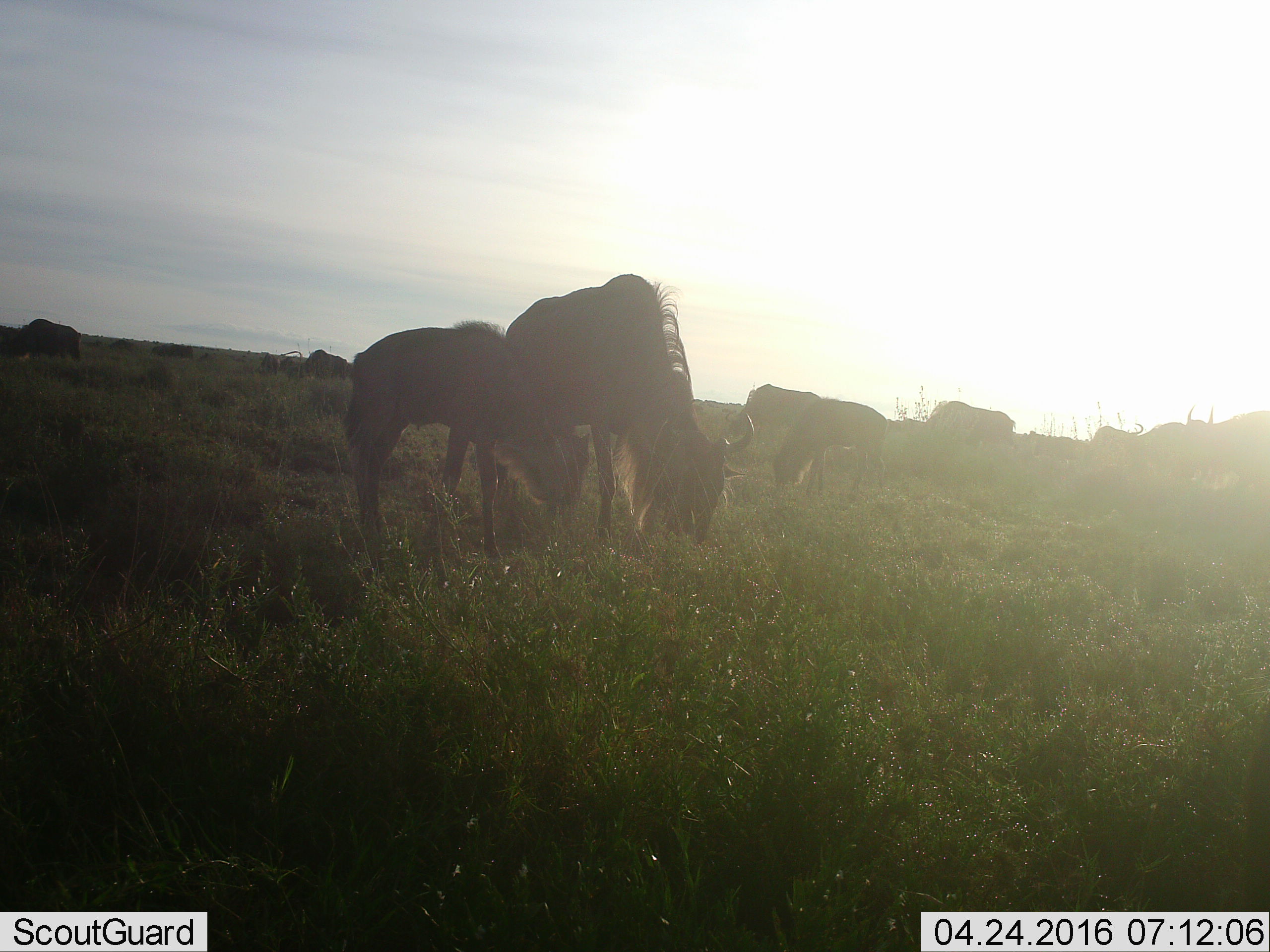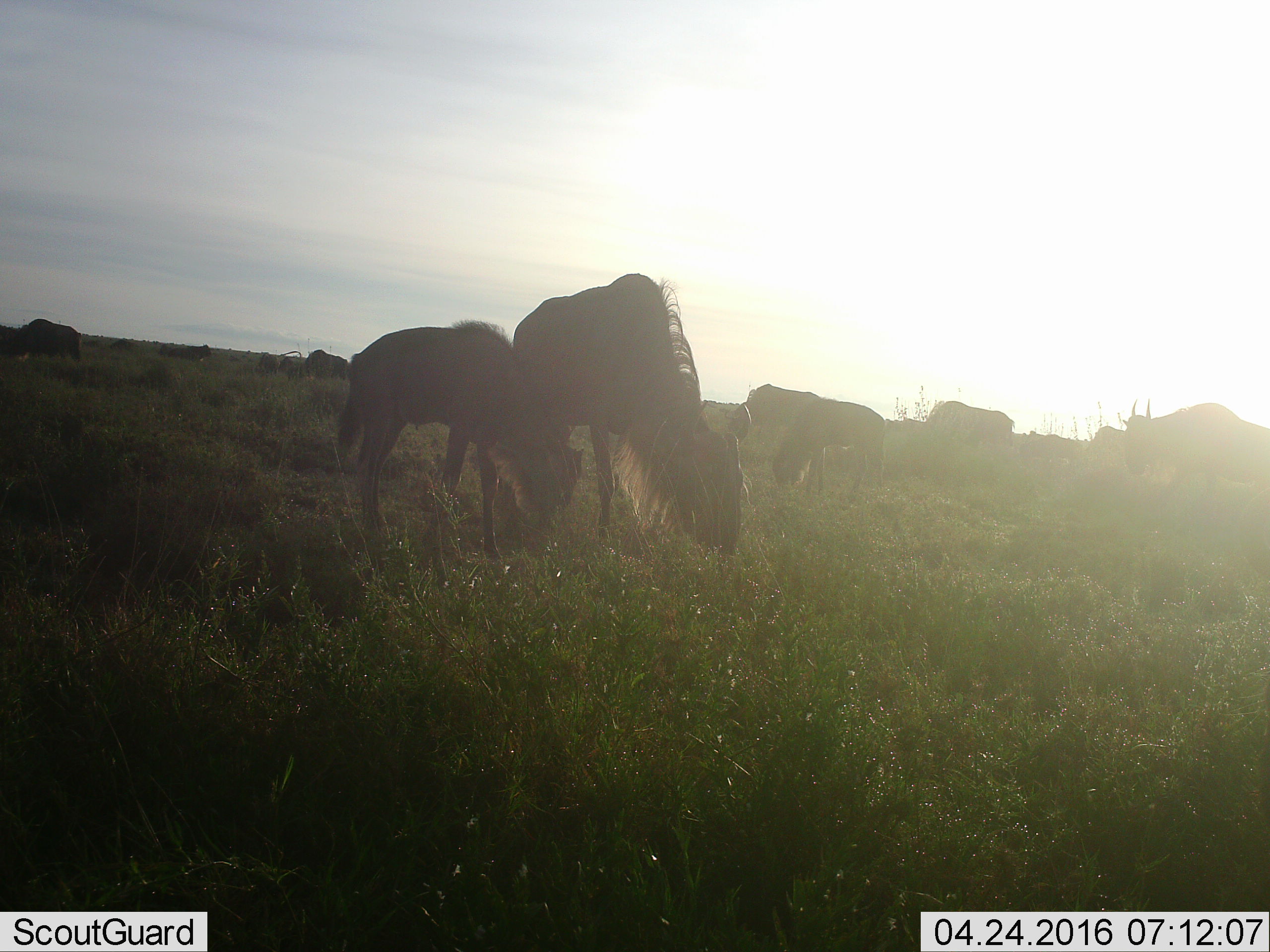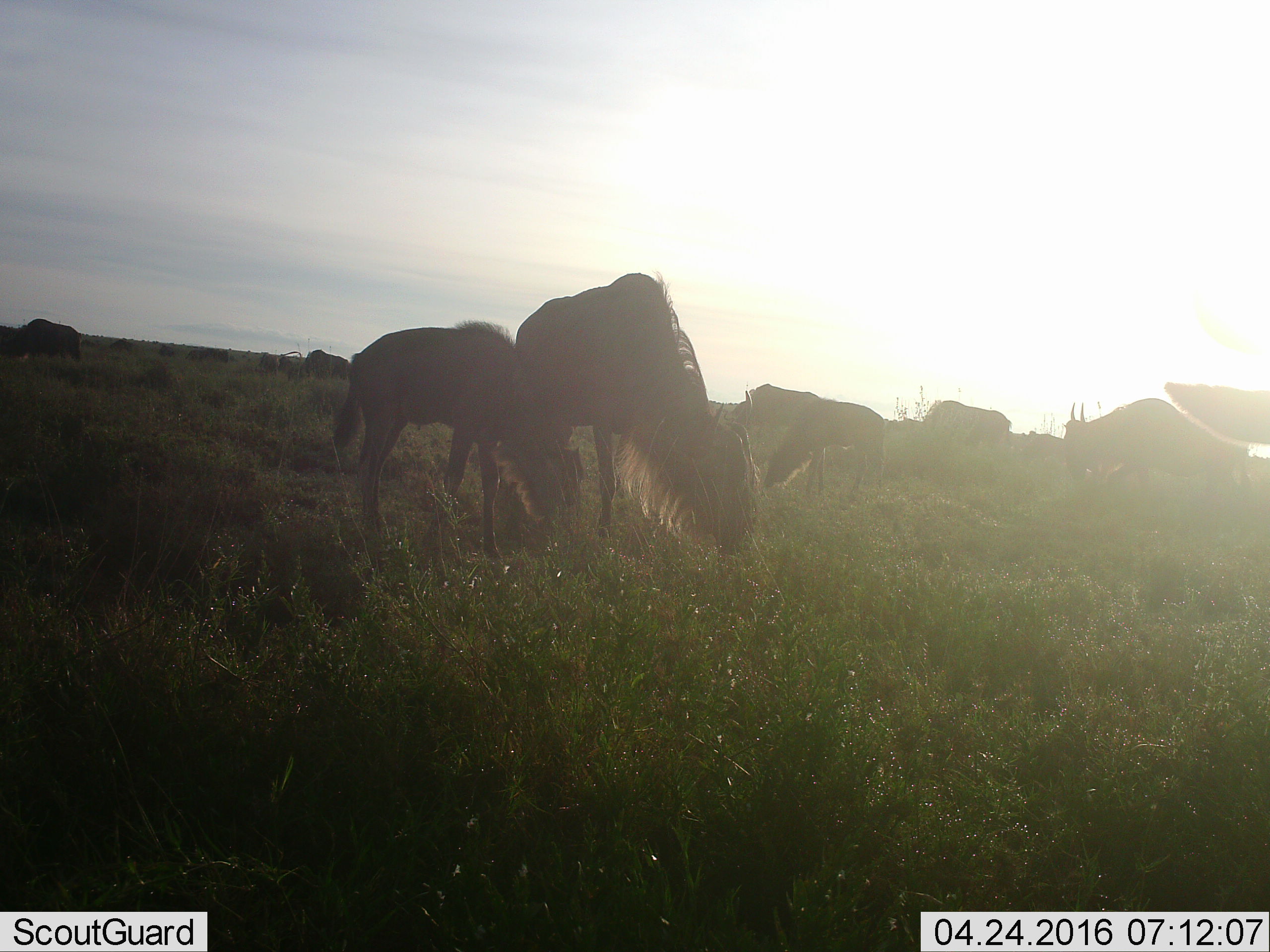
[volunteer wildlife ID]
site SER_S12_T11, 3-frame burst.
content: unidentified animal